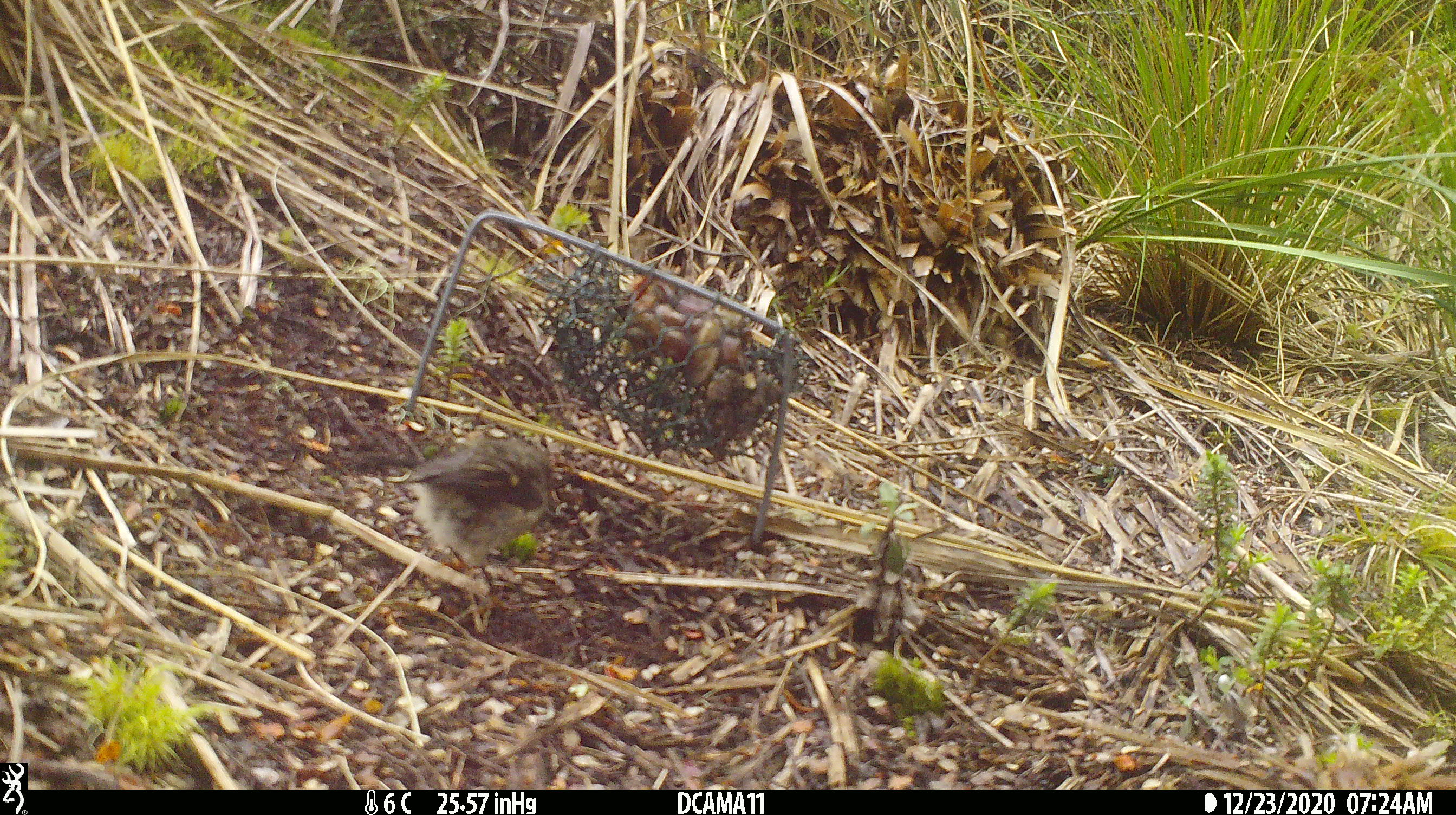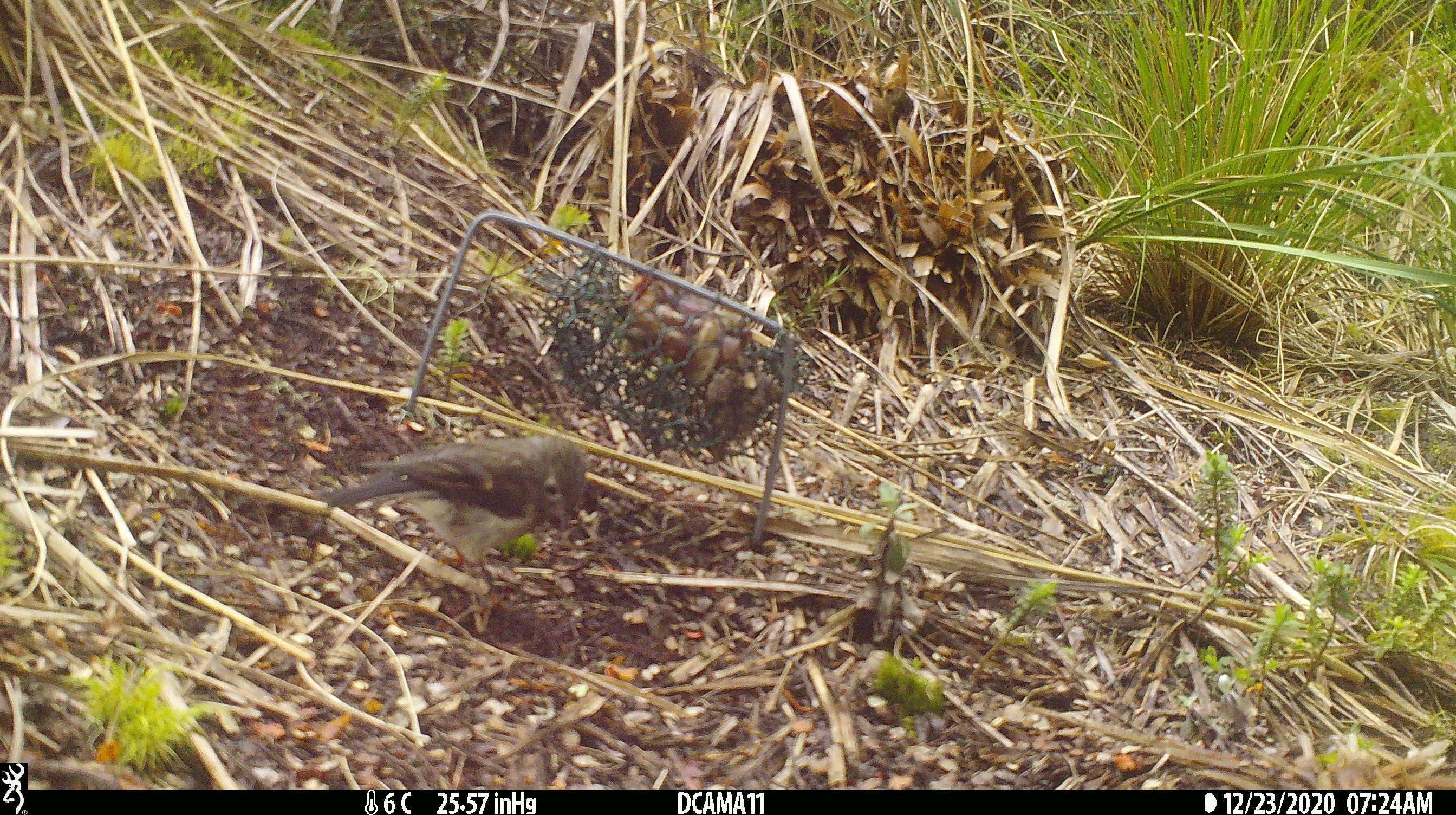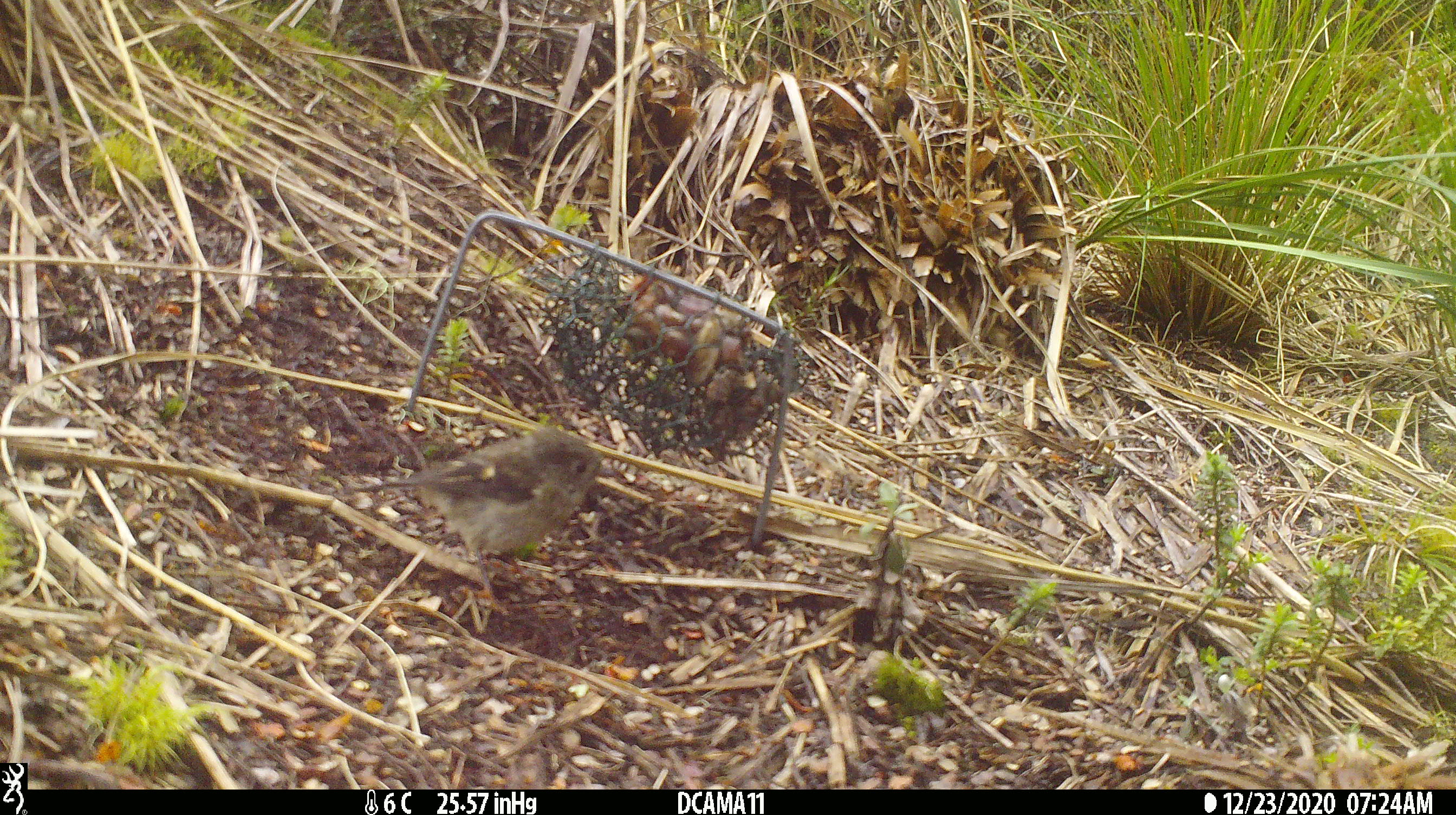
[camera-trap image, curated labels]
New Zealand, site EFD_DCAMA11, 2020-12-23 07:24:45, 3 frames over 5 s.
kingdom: Animalia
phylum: Chordata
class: Aves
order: Passeriformes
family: Petroicidae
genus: Petroica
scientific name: Petroica macrocephala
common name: tomtit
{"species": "tomtit (Petroica macrocephala)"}